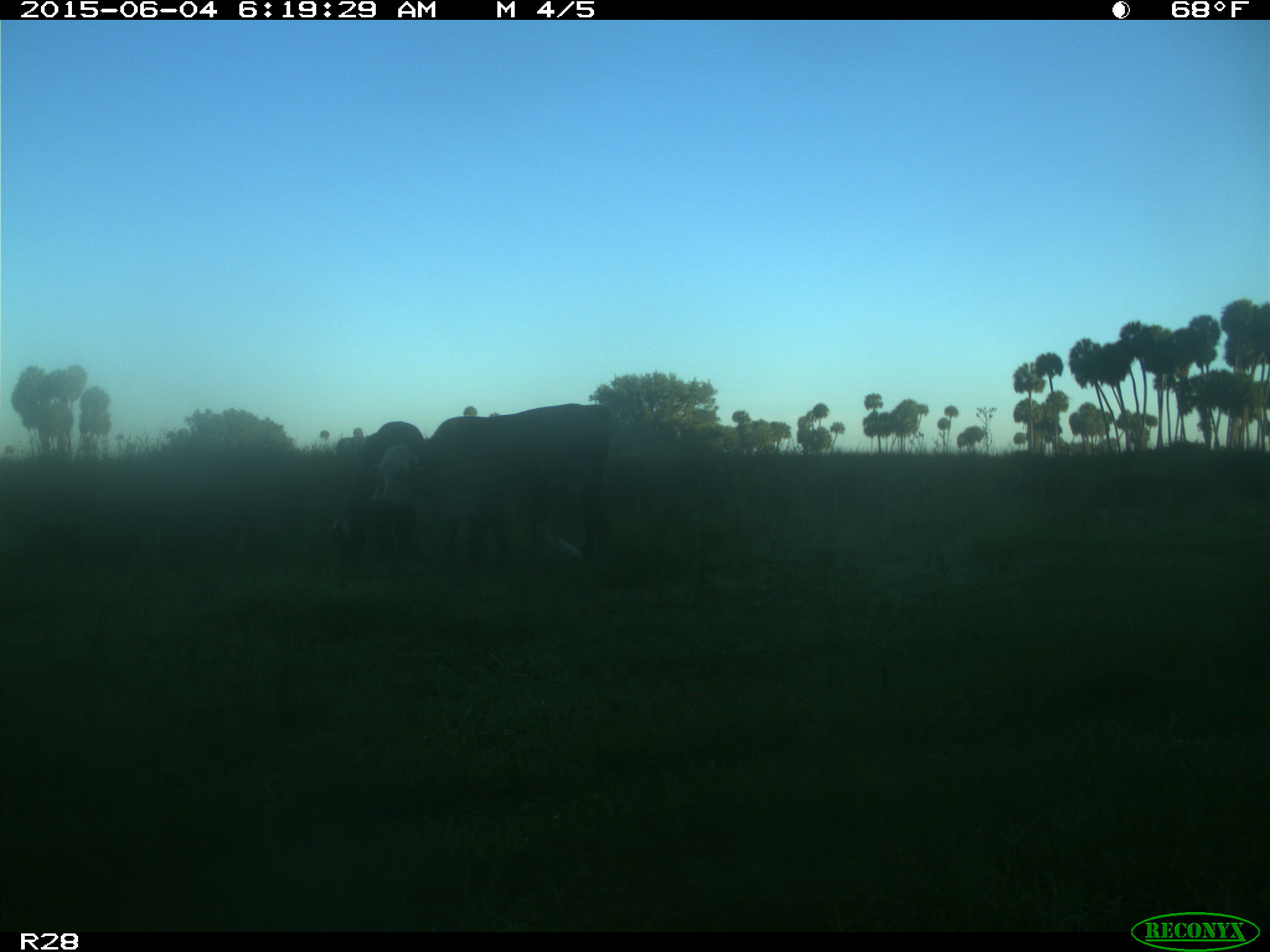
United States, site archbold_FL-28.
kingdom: Animalia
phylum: Chordata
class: Mammalia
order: Artiodactyla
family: Bovidae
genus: Bos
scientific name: Bos taurus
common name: domestic cow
Bos taurus (domestic cow).